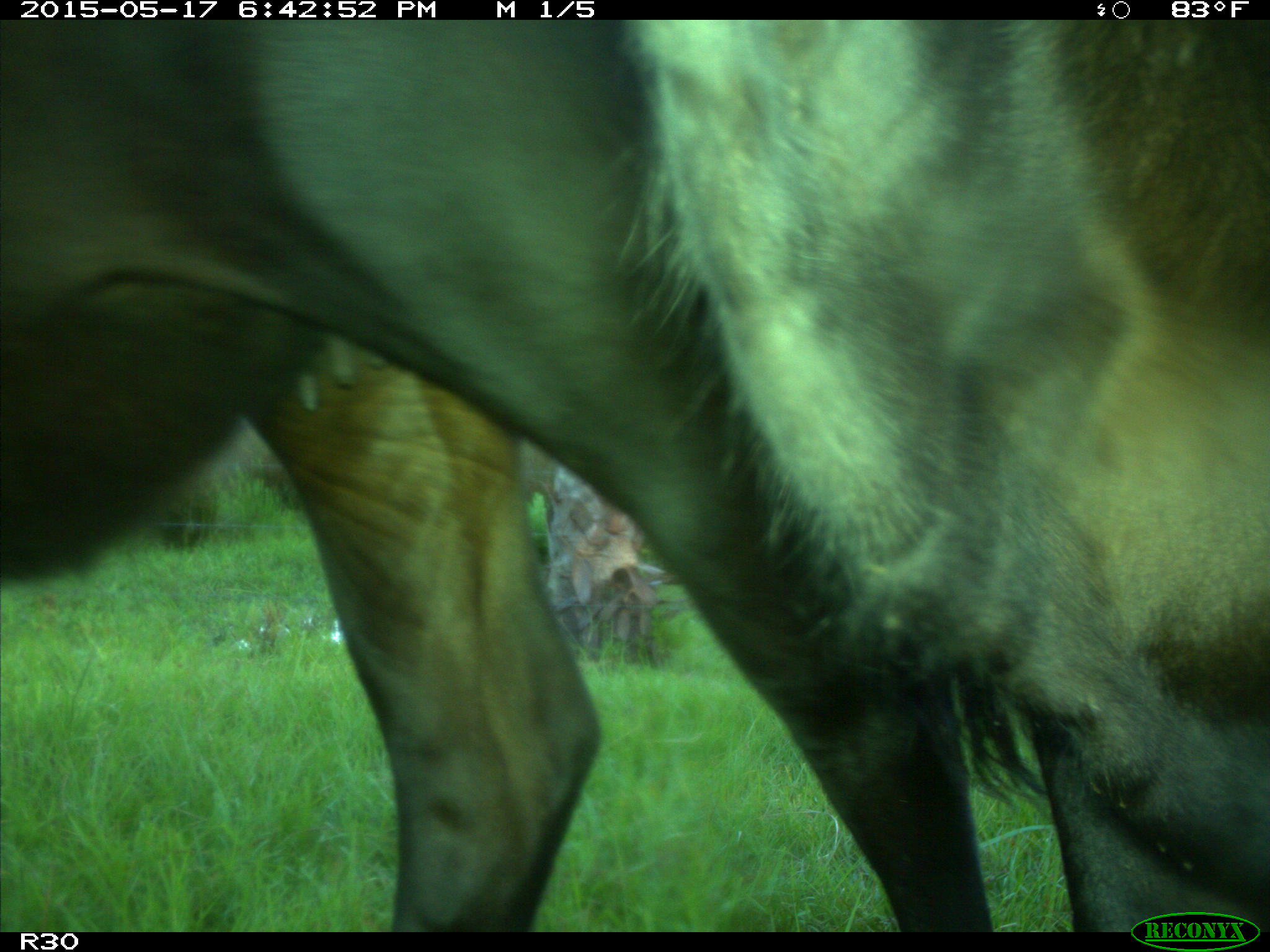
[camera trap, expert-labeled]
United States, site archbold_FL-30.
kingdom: Animalia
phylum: Chordata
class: Mammalia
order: Artiodactyla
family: Bovidae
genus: Bos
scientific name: Bos taurus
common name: domestic cow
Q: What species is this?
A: Bos taurus (domestic cow).